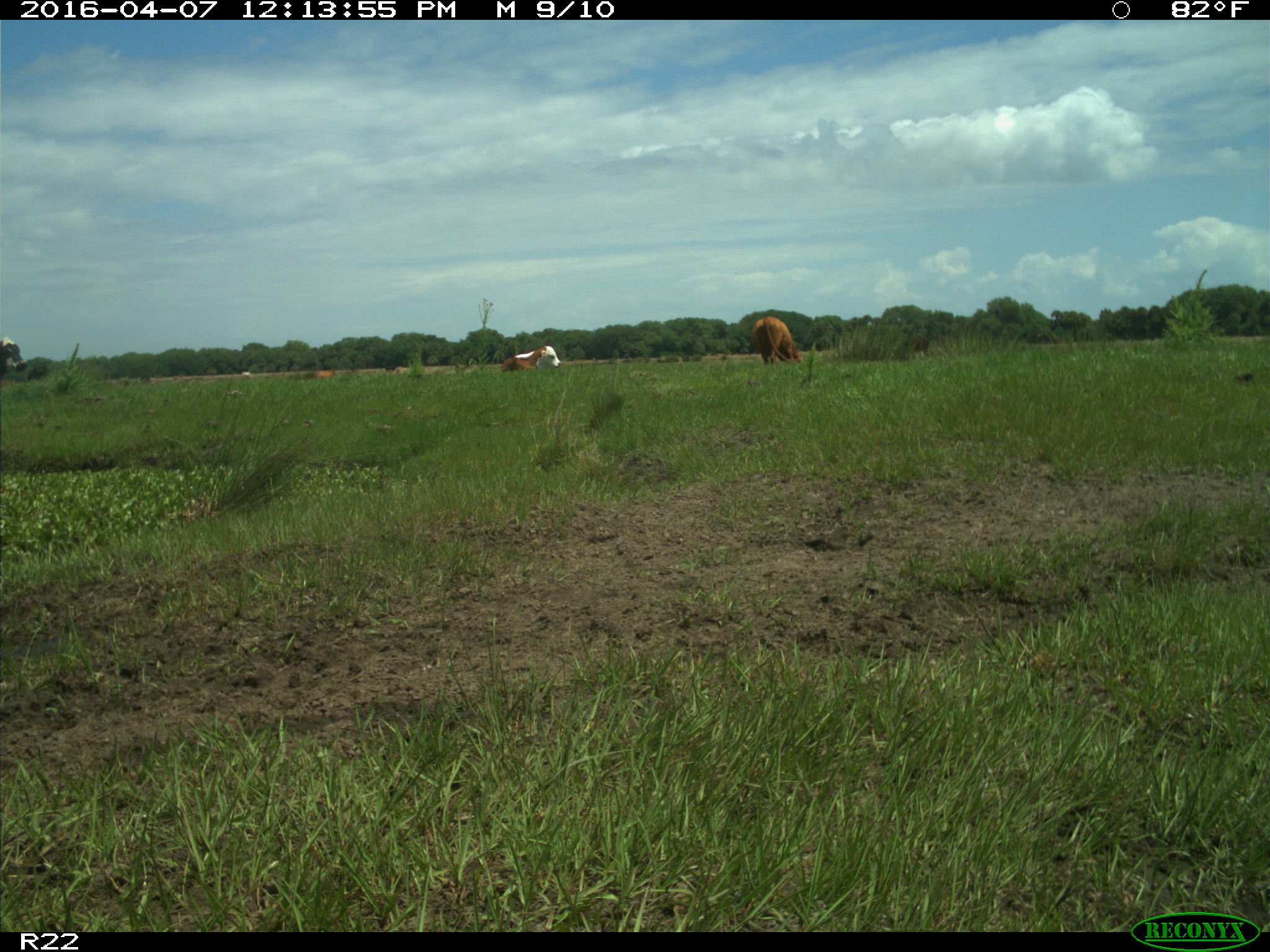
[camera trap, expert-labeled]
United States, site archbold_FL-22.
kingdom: Animalia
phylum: Chordata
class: Mammalia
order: Artiodactyla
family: Bovidae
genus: Bos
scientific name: Bos taurus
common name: domestic cow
Bos taurus (domestic cow).